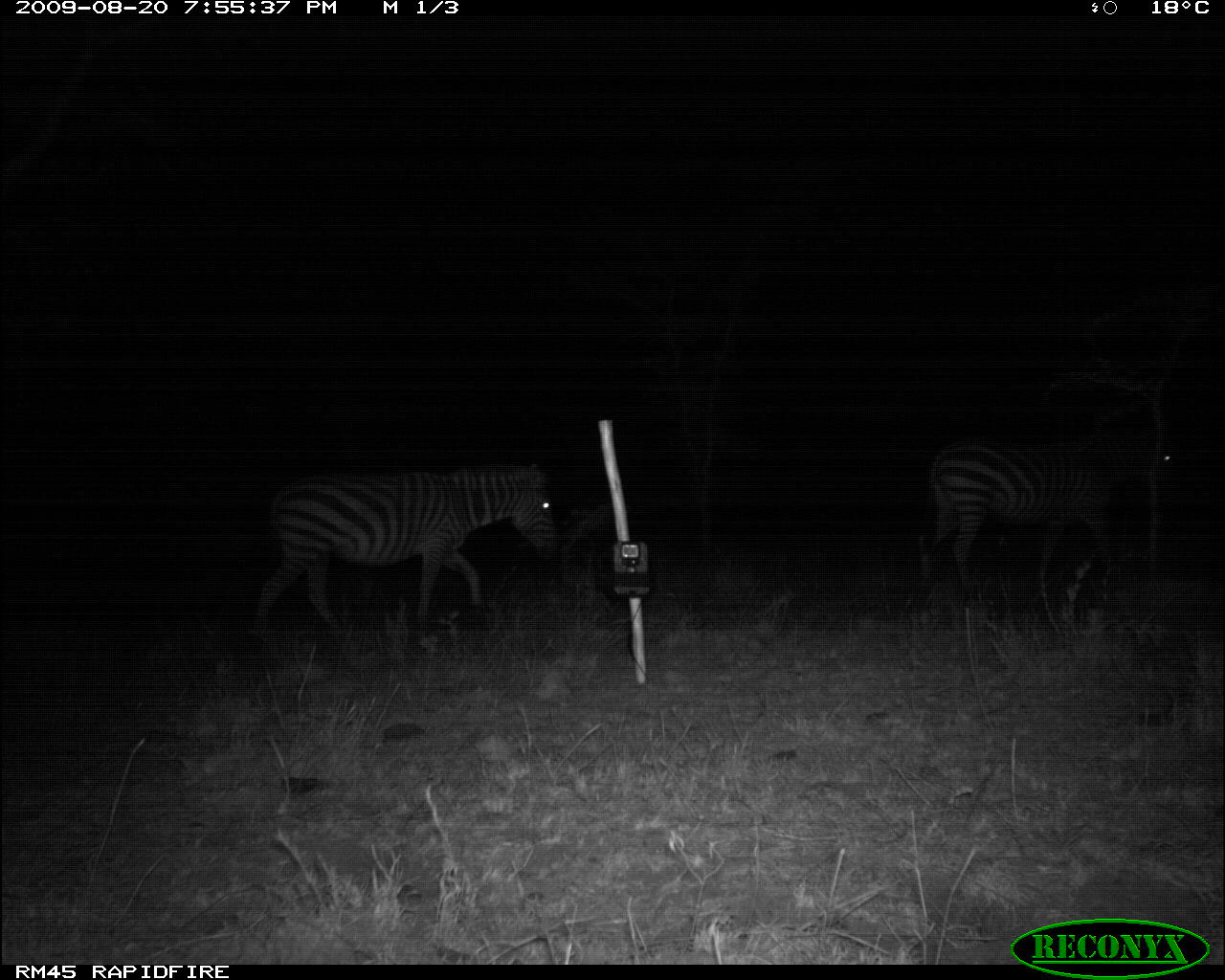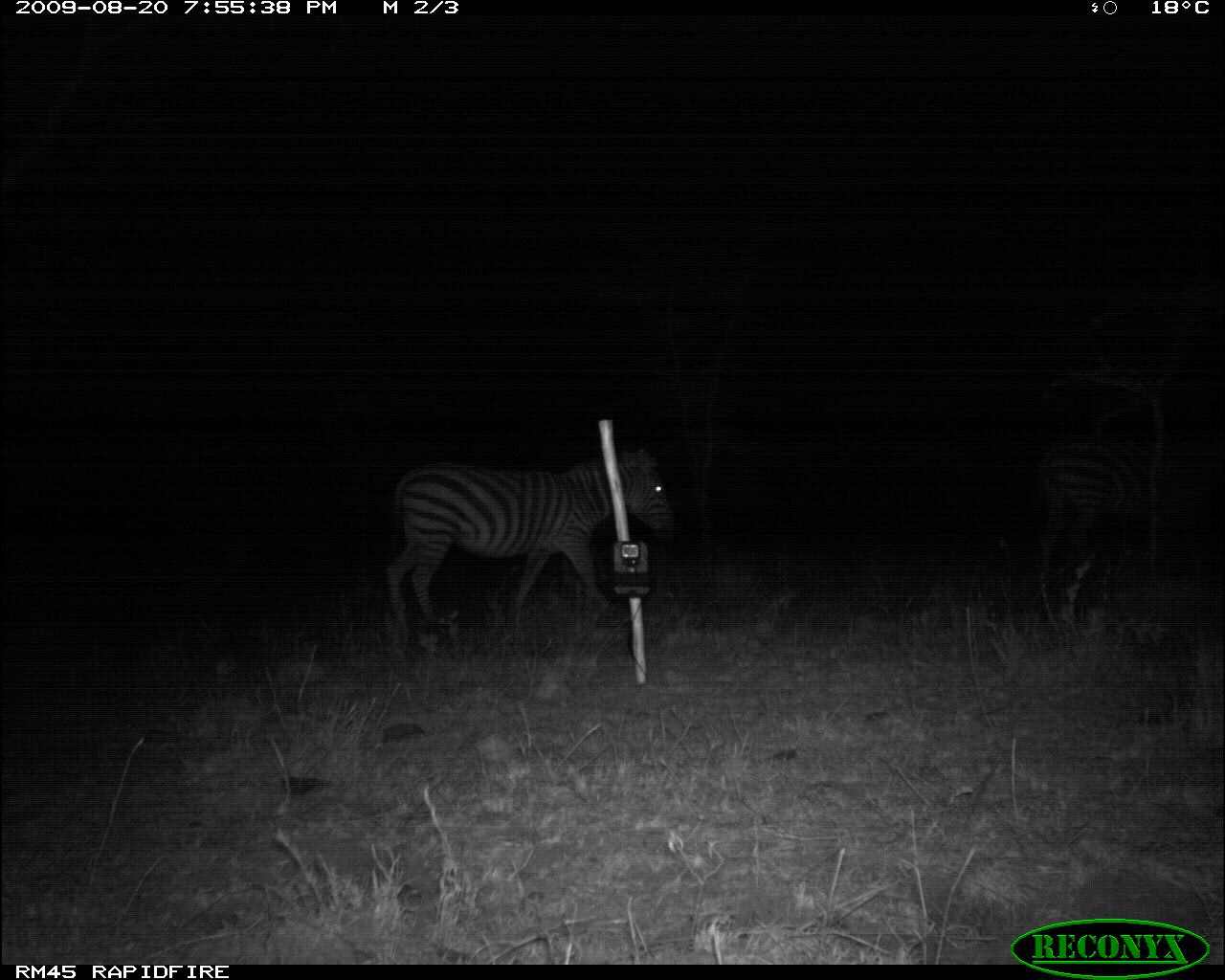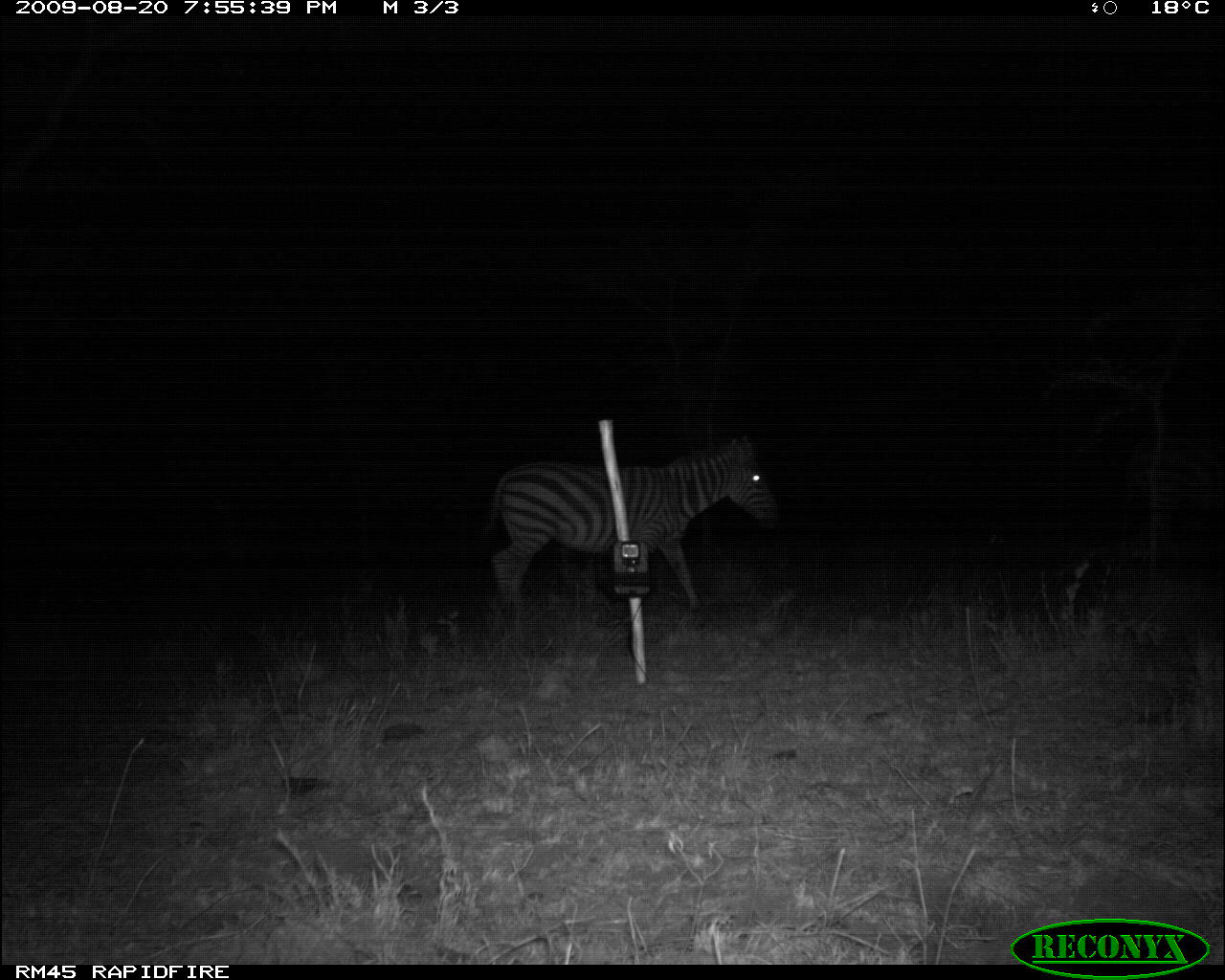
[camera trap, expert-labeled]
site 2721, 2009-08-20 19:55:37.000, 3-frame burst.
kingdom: Animalia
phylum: Chordata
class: Mammalia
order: Perissodactyla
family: Equidae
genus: Equus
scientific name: Equus quagga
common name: plains zebra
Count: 2.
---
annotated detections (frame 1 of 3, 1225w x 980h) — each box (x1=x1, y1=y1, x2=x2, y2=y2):
equus quagga: (x1=253, y1=463, x2=567, y2=633); (x1=918, y1=429, x2=1178, y2=603)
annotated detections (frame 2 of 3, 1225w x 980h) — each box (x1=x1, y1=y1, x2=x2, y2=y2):
equus quagga: (x1=381, y1=444, x2=681, y2=636); (x1=1033, y1=430, x2=1204, y2=587)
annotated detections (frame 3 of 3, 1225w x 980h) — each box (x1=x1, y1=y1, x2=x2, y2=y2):
equus quagga: (x1=486, y1=436, x2=781, y2=611)